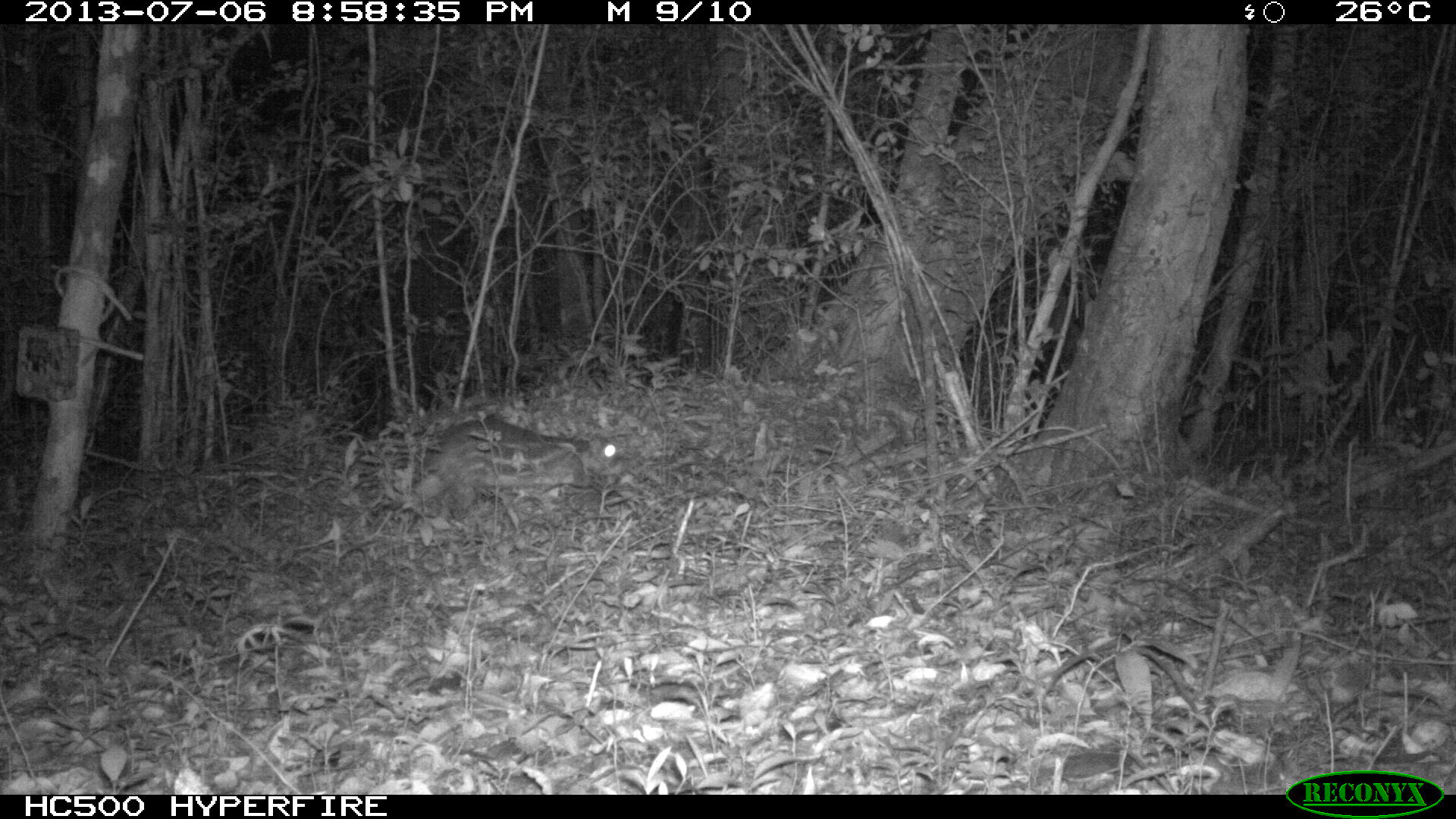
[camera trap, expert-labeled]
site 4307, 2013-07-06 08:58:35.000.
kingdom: Animalia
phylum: Chordata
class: Mammalia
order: Rodentia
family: Cuniculidae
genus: Cuniculus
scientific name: Cuniculus paca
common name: lowland paca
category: agouti paca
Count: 1.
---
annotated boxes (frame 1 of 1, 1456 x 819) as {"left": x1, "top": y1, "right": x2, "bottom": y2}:
agouti paca: {"left": 384, "top": 418, "right": 619, "bottom": 512}